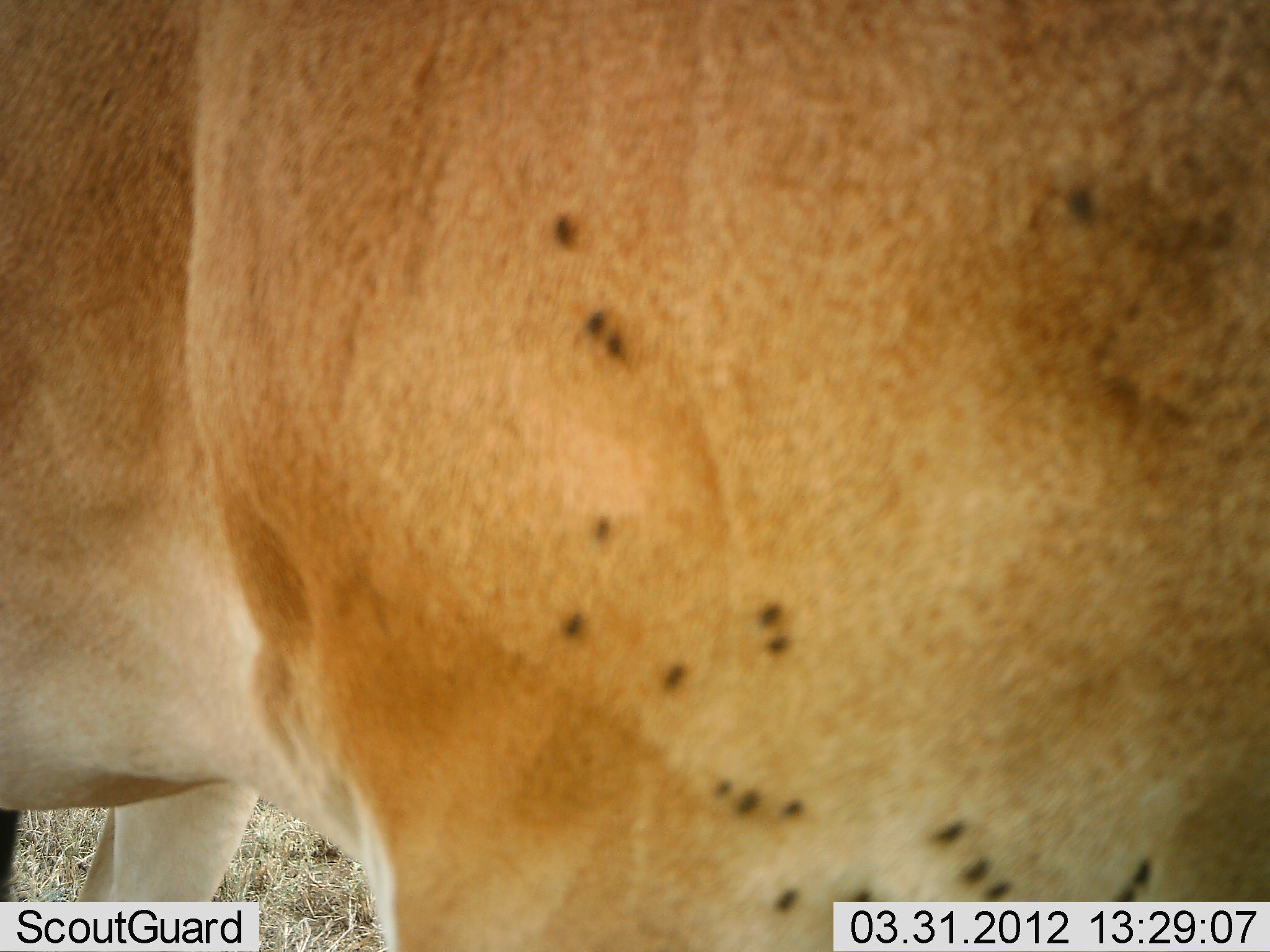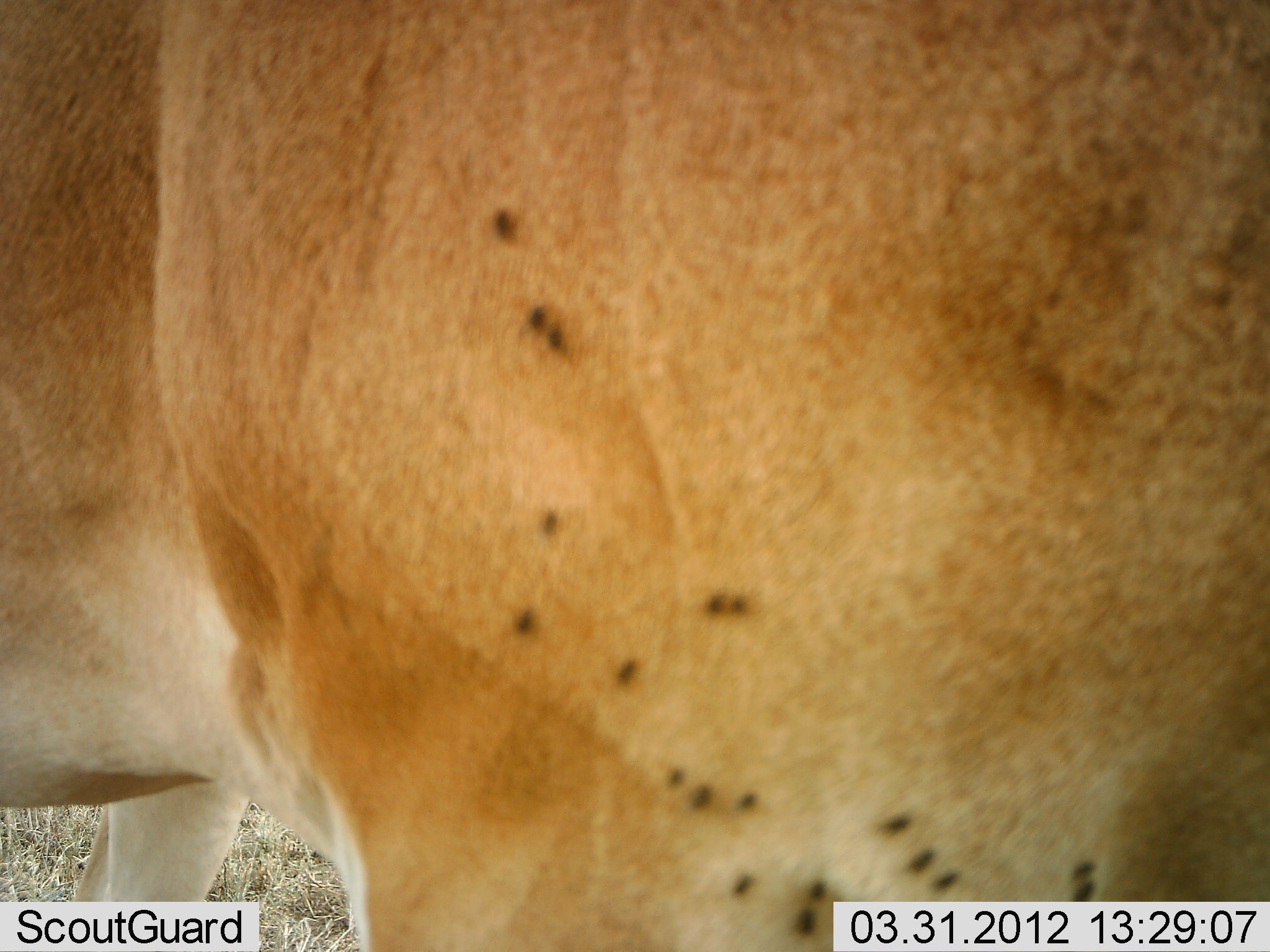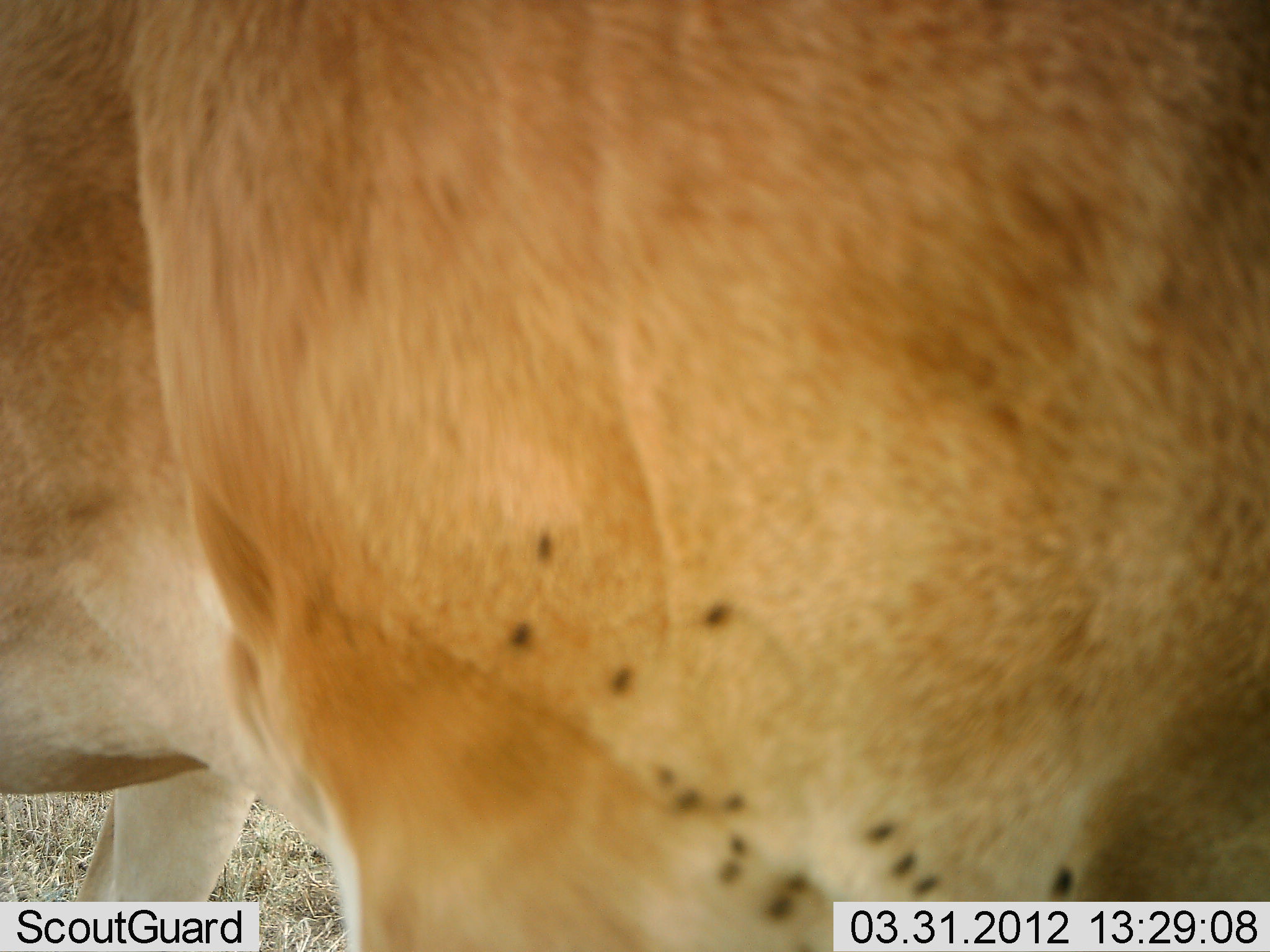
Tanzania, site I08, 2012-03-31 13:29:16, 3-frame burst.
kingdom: Animalia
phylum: Chordata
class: Mammalia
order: Artiodactyla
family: Bovidae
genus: Alcelaphus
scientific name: Alcelaphus buselaphus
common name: hartebeest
Hartebeest (Alcelaphus buselaphus), count 1. Behavior (volunteer vote fractions): standing 100%, resting 0%, moving 0%, interacting 0%. Young present (vote fraction): 0%. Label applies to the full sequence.